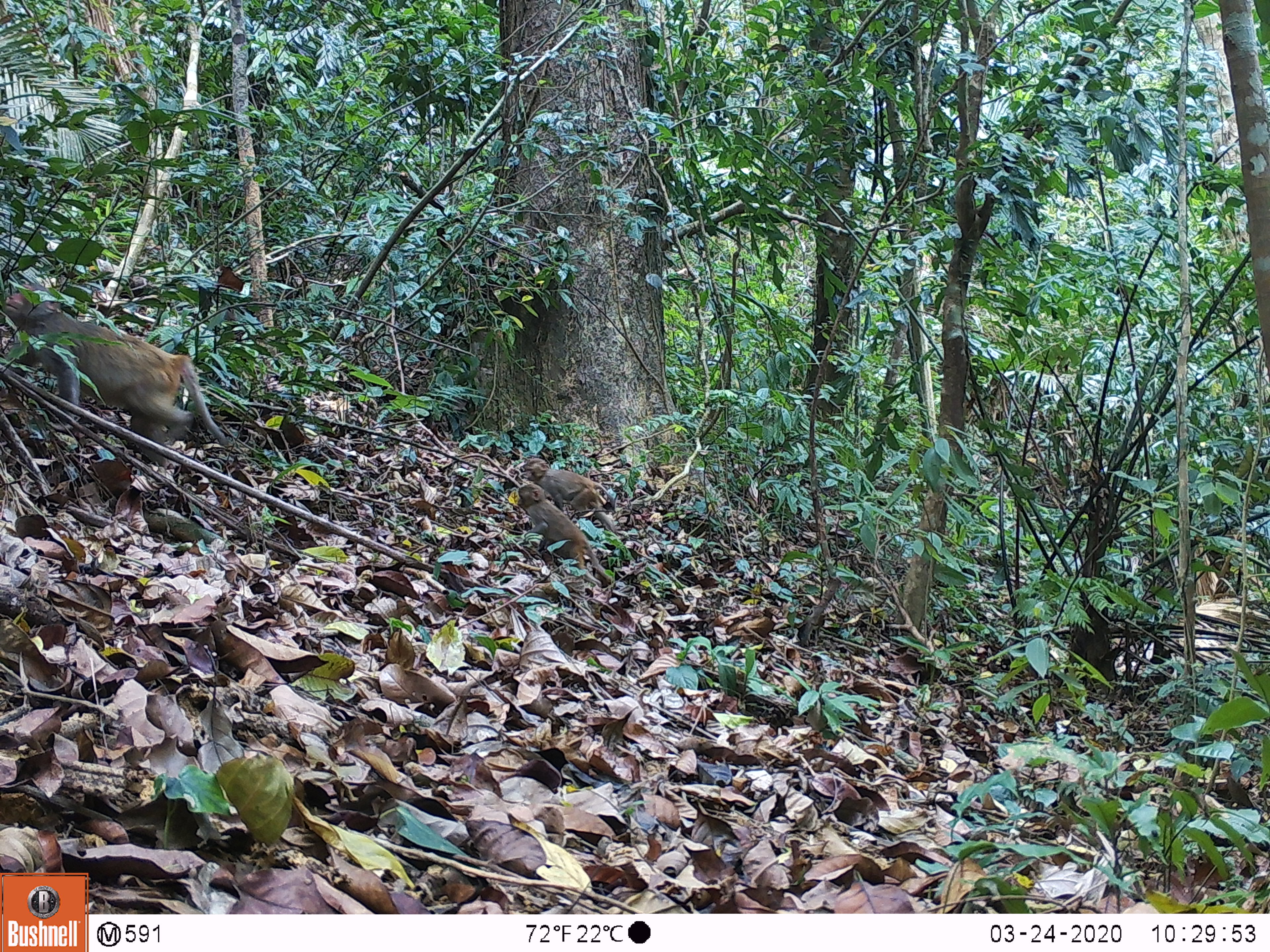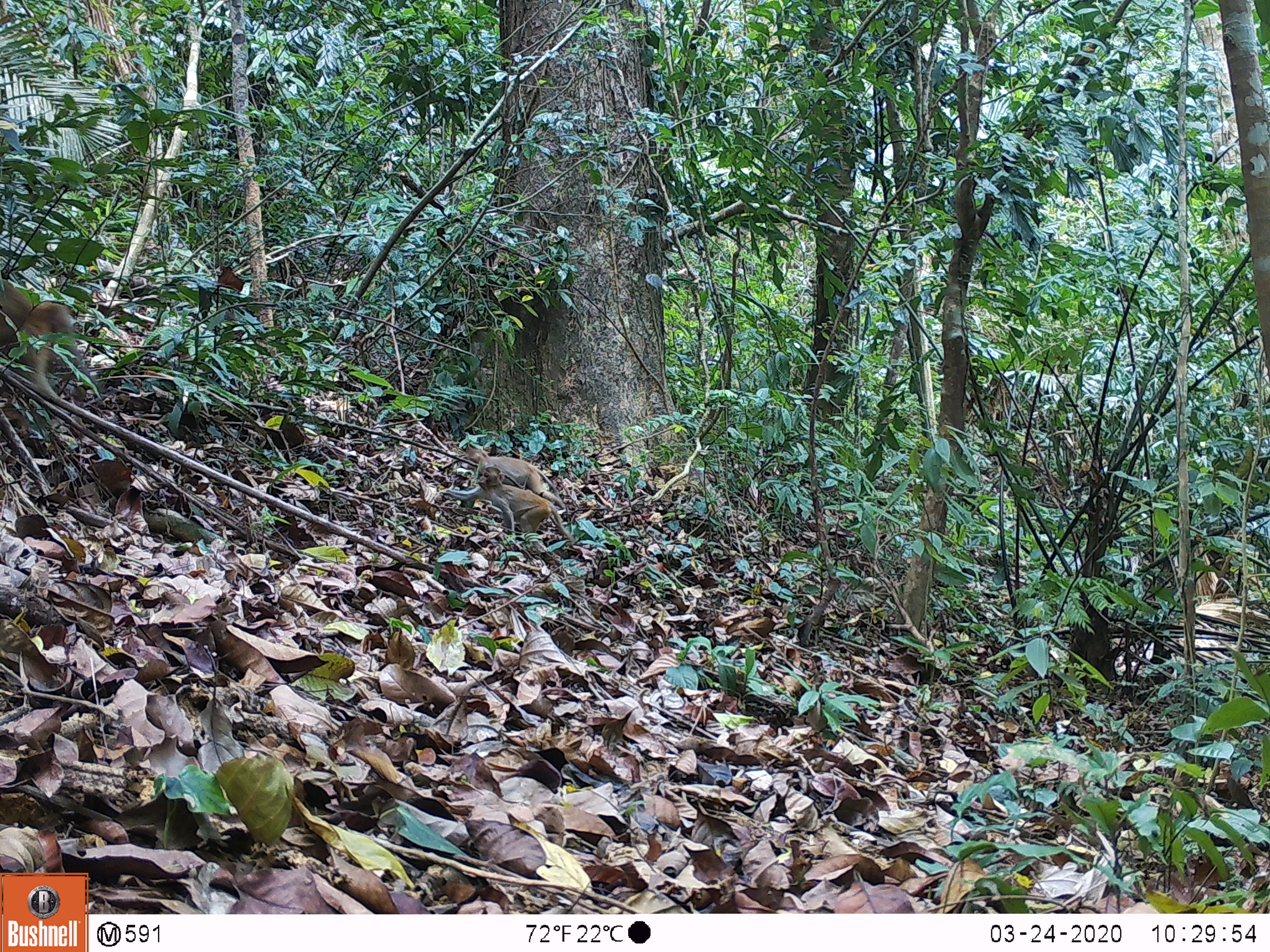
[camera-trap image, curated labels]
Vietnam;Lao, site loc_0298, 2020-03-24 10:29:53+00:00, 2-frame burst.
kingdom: Animalia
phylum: Chordata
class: Mammalia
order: Primates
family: Cercopithecidae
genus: Macaca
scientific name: Macaca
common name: macaques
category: assam or rhesus macaque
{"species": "assam or rhesus macaque (macaques) (Macaca)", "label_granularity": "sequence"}